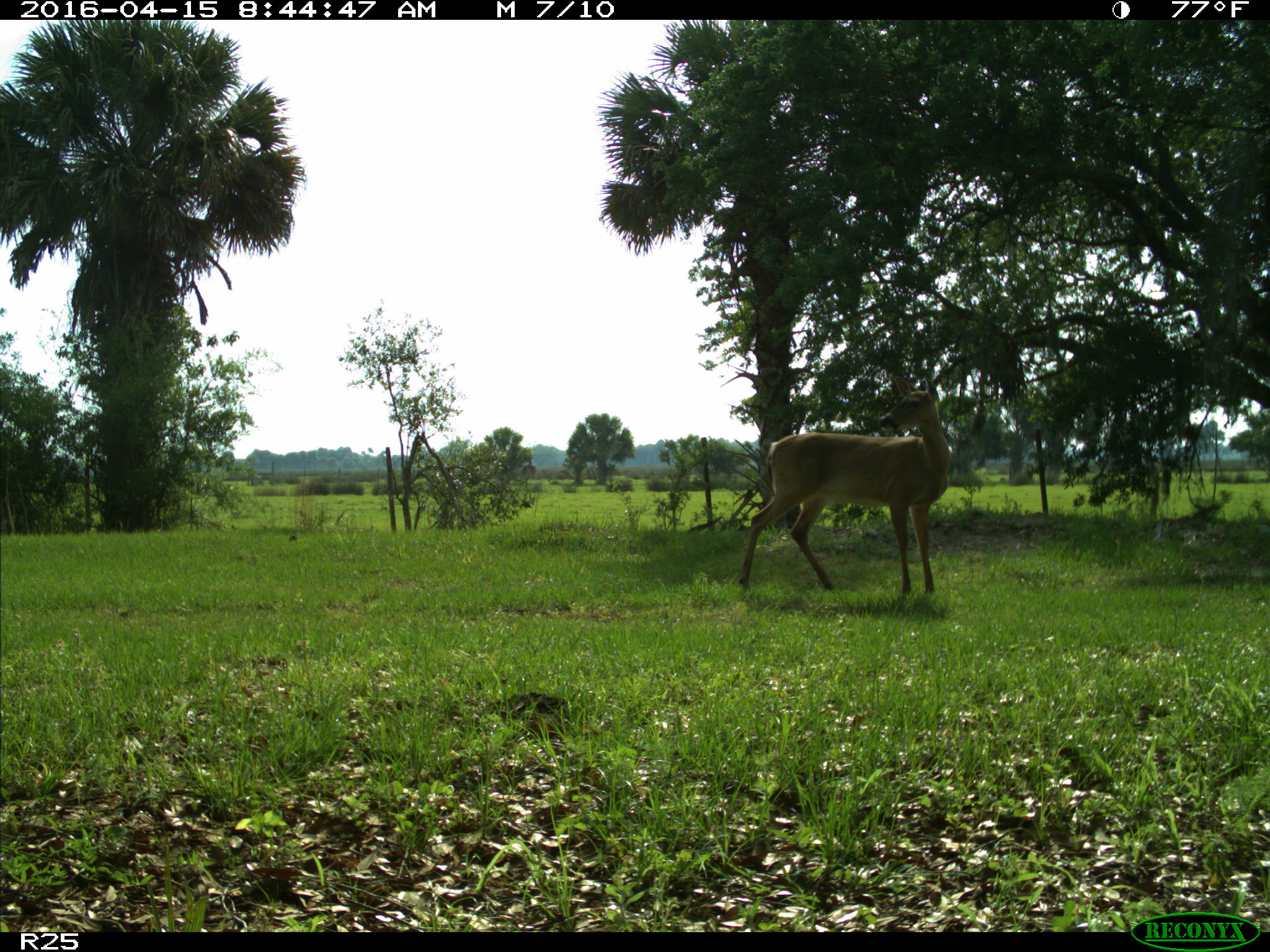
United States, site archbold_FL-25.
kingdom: Animalia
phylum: Chordata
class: Mammalia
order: Artiodactyla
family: Cervidae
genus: Odocoileus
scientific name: Odocoileus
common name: deer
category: unidentified deer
Unidentified deer (deer) (Odocoileus).